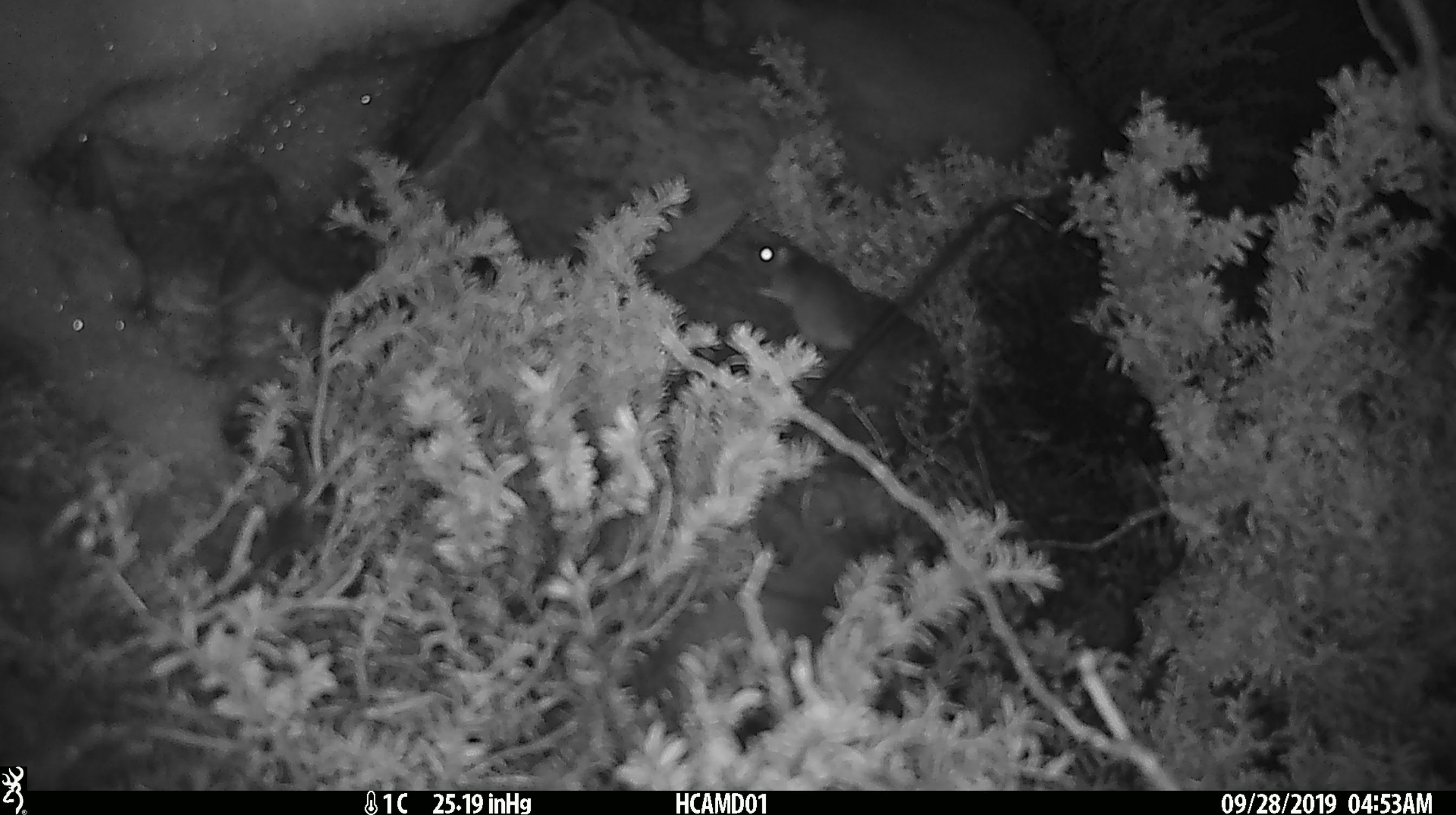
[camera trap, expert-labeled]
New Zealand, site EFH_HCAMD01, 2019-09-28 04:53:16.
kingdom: Animalia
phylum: Chordata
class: Mammalia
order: Rodentia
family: Muridae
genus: Mus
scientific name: Mus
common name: mouse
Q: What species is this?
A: Mouse (Mus).